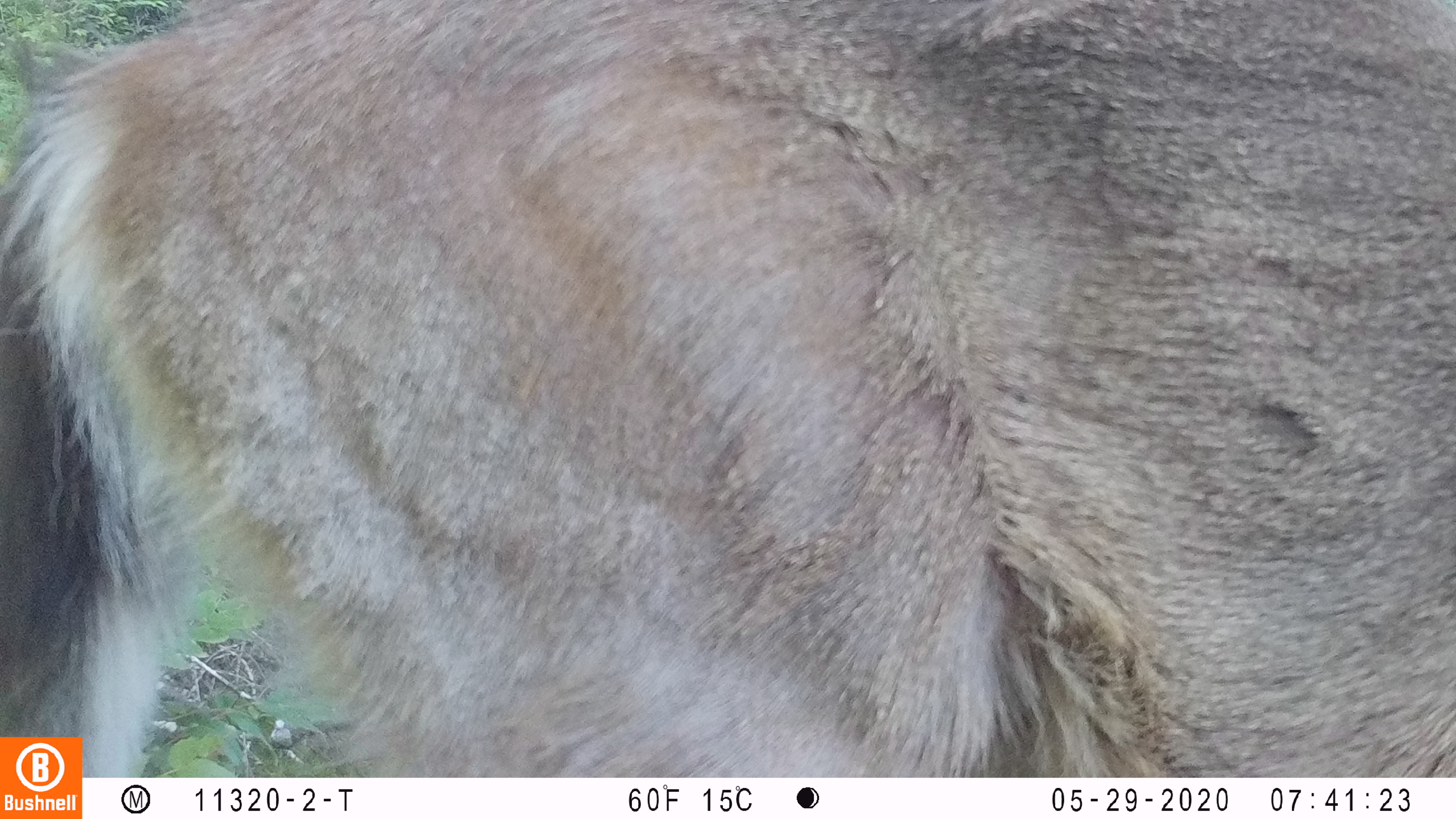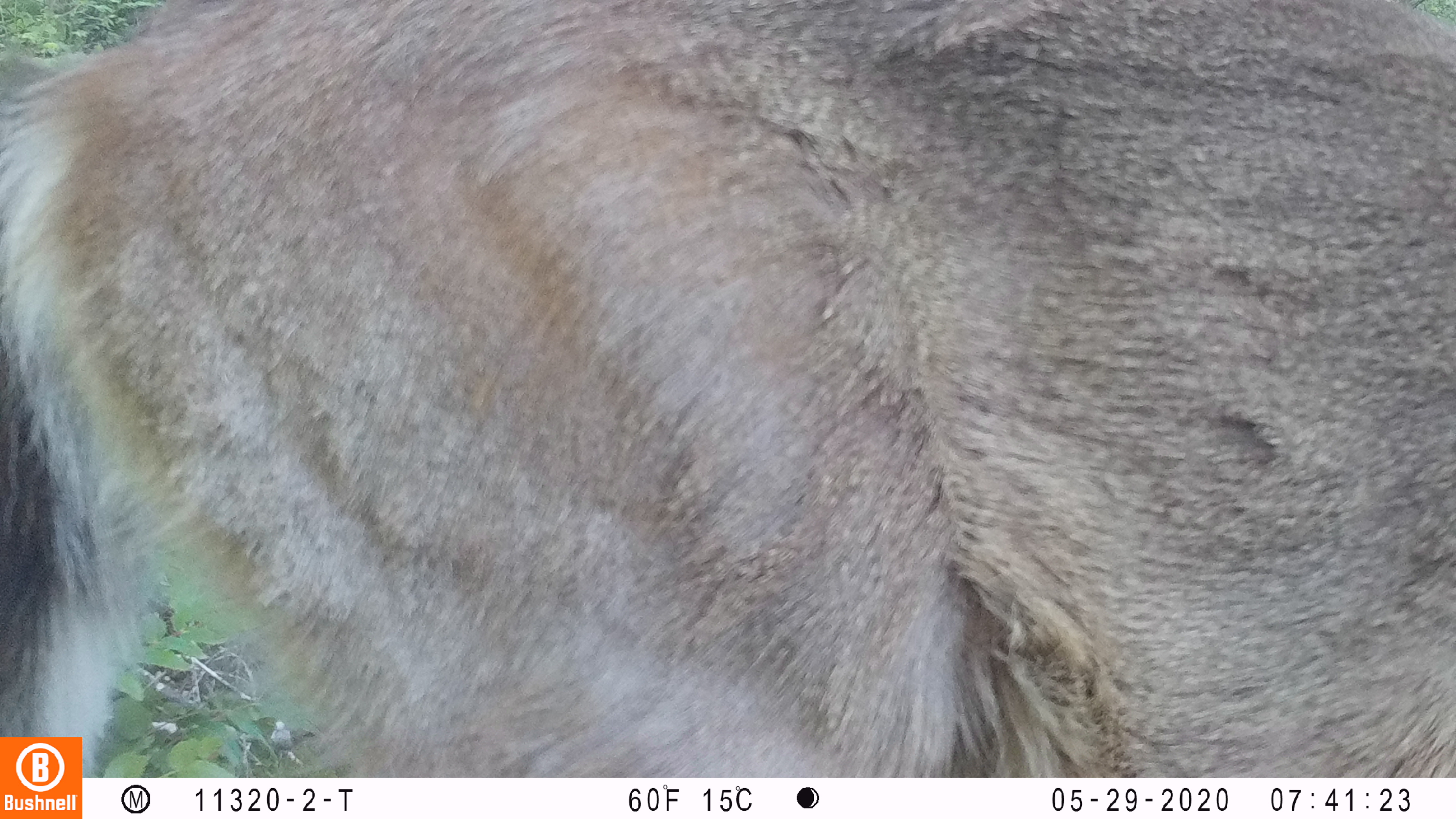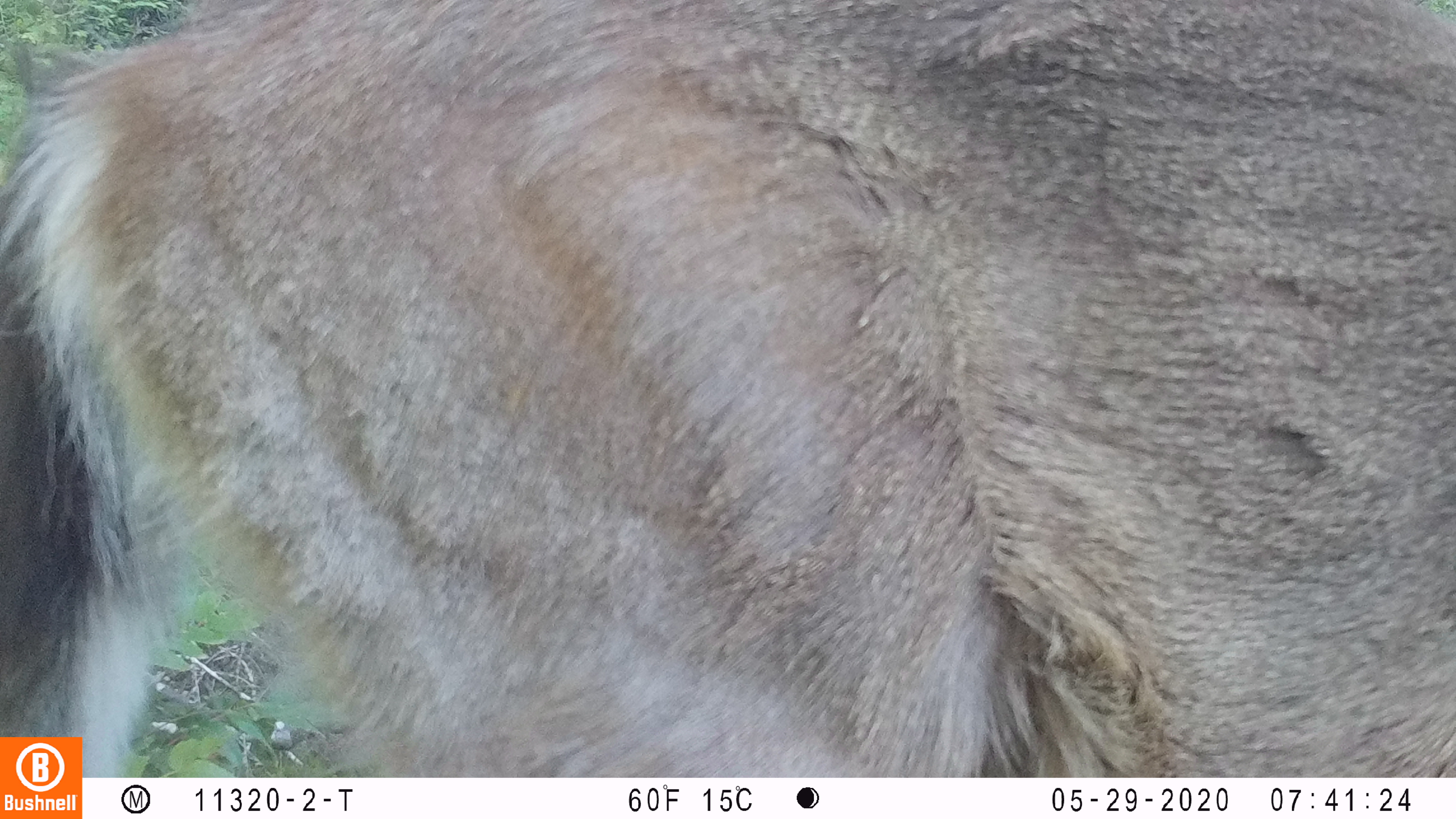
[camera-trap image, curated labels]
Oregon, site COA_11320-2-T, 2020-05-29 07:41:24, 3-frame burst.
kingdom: Animalia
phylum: Chordata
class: Mammalia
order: Artiodactyla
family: Cervidae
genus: Odocoileus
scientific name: Odocoileus hemionus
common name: black-tailed deer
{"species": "black-tailed deer (Odocoileus hemionus)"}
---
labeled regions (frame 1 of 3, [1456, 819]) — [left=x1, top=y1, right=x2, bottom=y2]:
black-tailed deer: [left=0, top=1, right=1449, bottom=730]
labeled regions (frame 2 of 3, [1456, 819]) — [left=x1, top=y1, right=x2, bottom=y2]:
black-tailed deer: [left=0, top=1, right=1449, bottom=727]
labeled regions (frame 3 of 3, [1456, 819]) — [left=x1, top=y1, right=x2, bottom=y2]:
black-tailed deer: [left=0, top=0, right=1453, bottom=729]